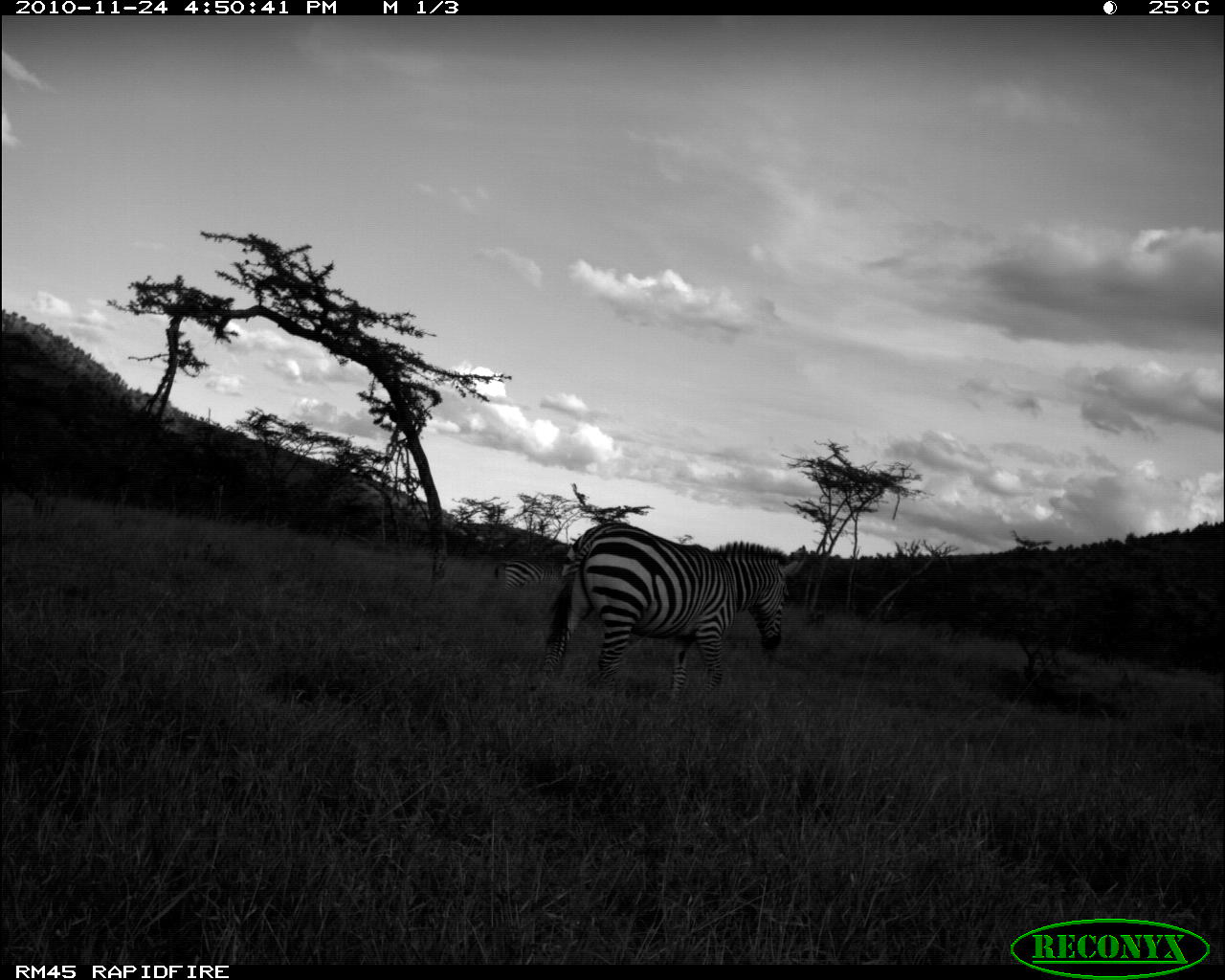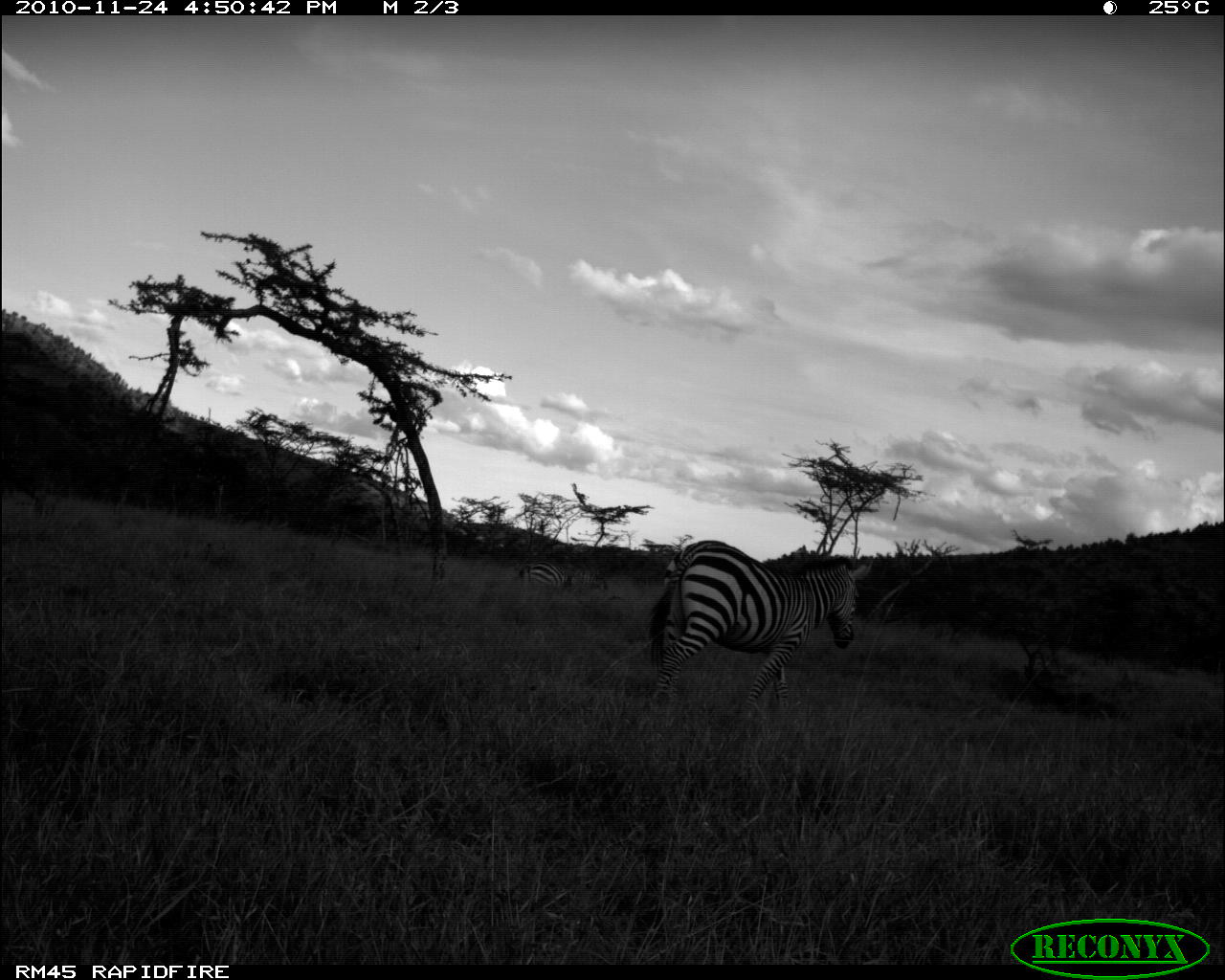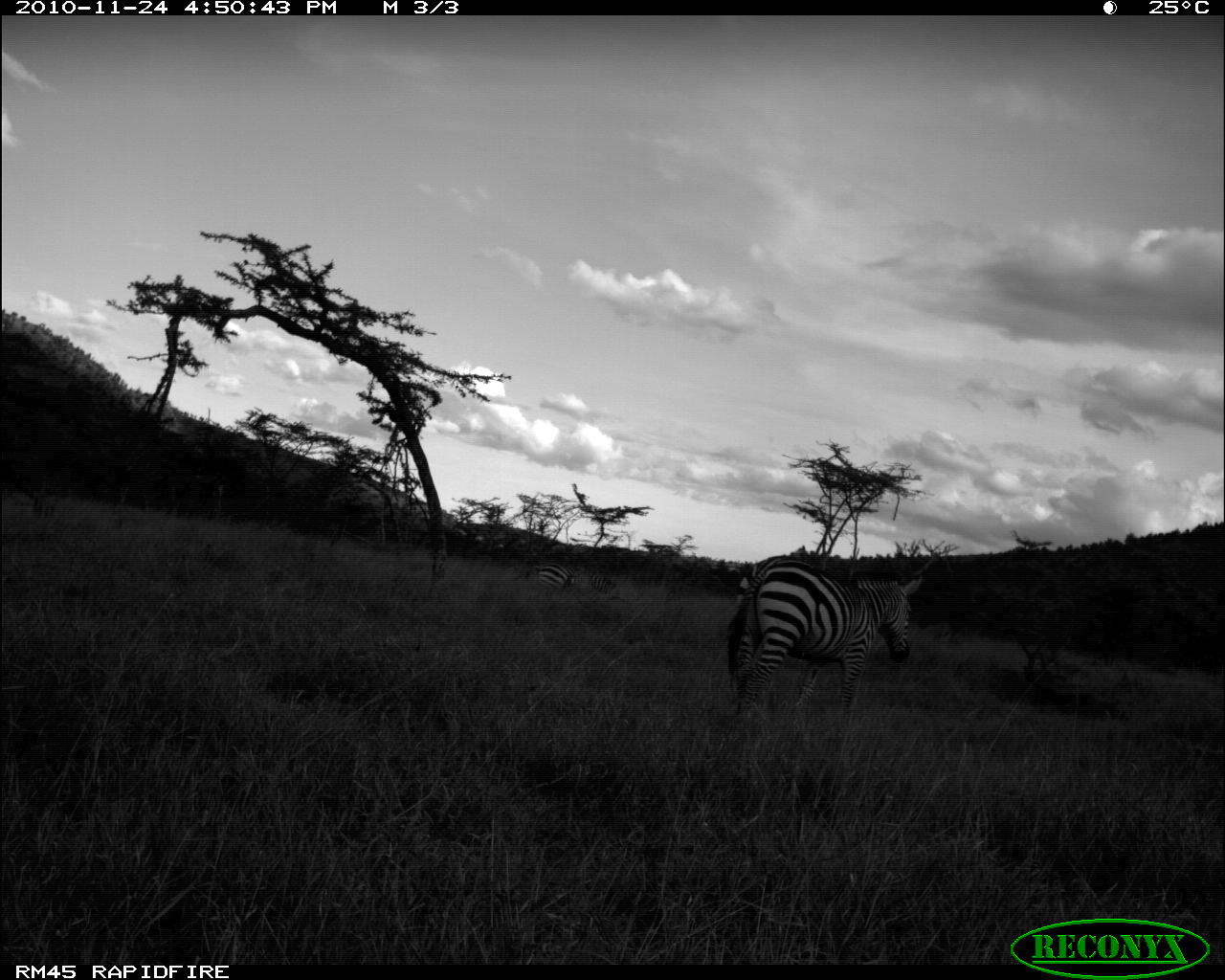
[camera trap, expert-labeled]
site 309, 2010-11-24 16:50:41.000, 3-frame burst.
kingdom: Animalia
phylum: Chordata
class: Mammalia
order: Perissodactyla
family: Equidae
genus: Equus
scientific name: Equus quagga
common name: plains zebra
Equus quagga (plains zebra), count 2.